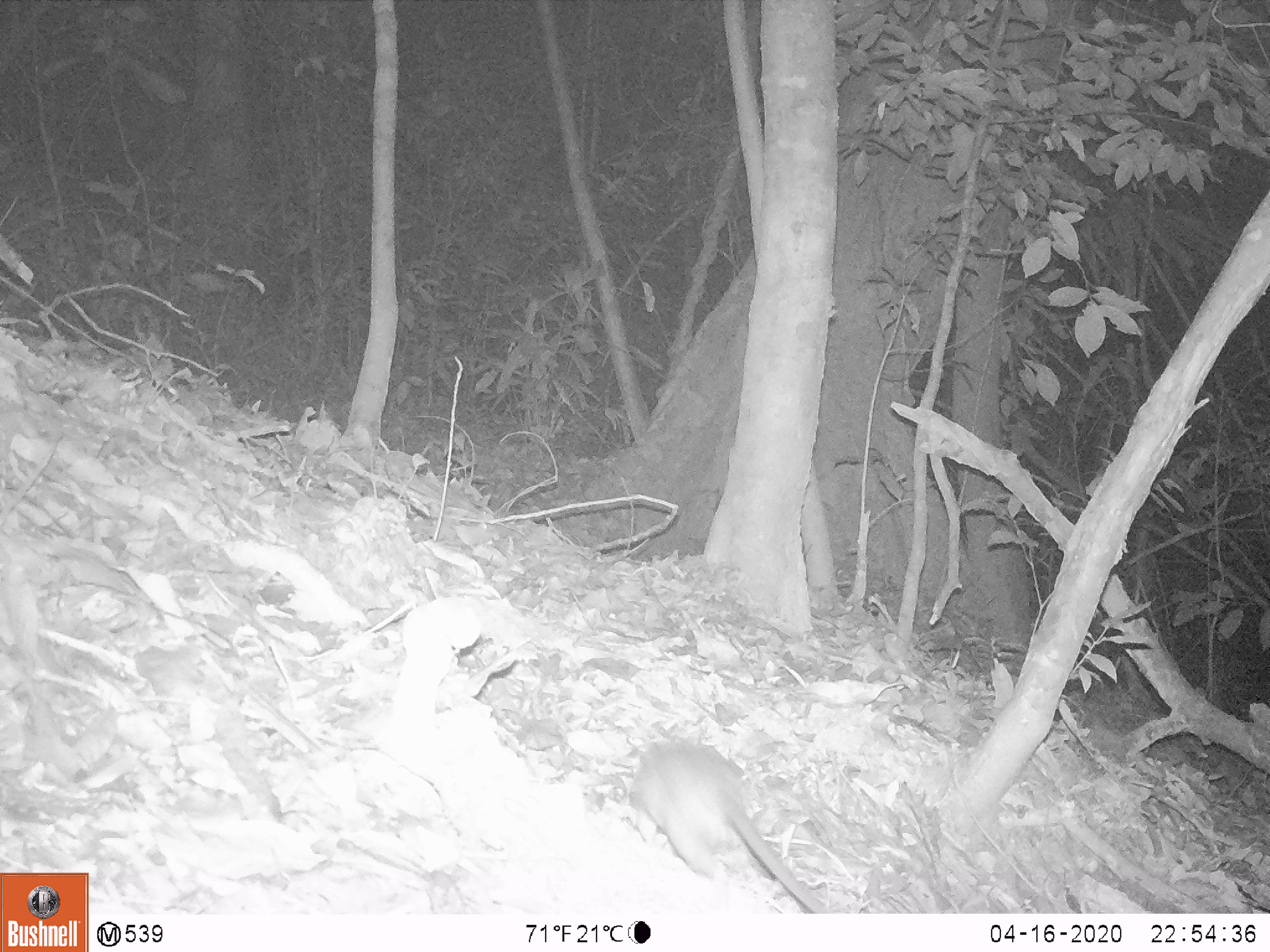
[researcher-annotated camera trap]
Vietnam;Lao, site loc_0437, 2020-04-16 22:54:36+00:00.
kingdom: Animalia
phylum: Chordata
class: Mammalia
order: Rodentia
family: Muridae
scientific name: Muridae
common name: old-world mice and rats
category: unidentified murid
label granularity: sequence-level